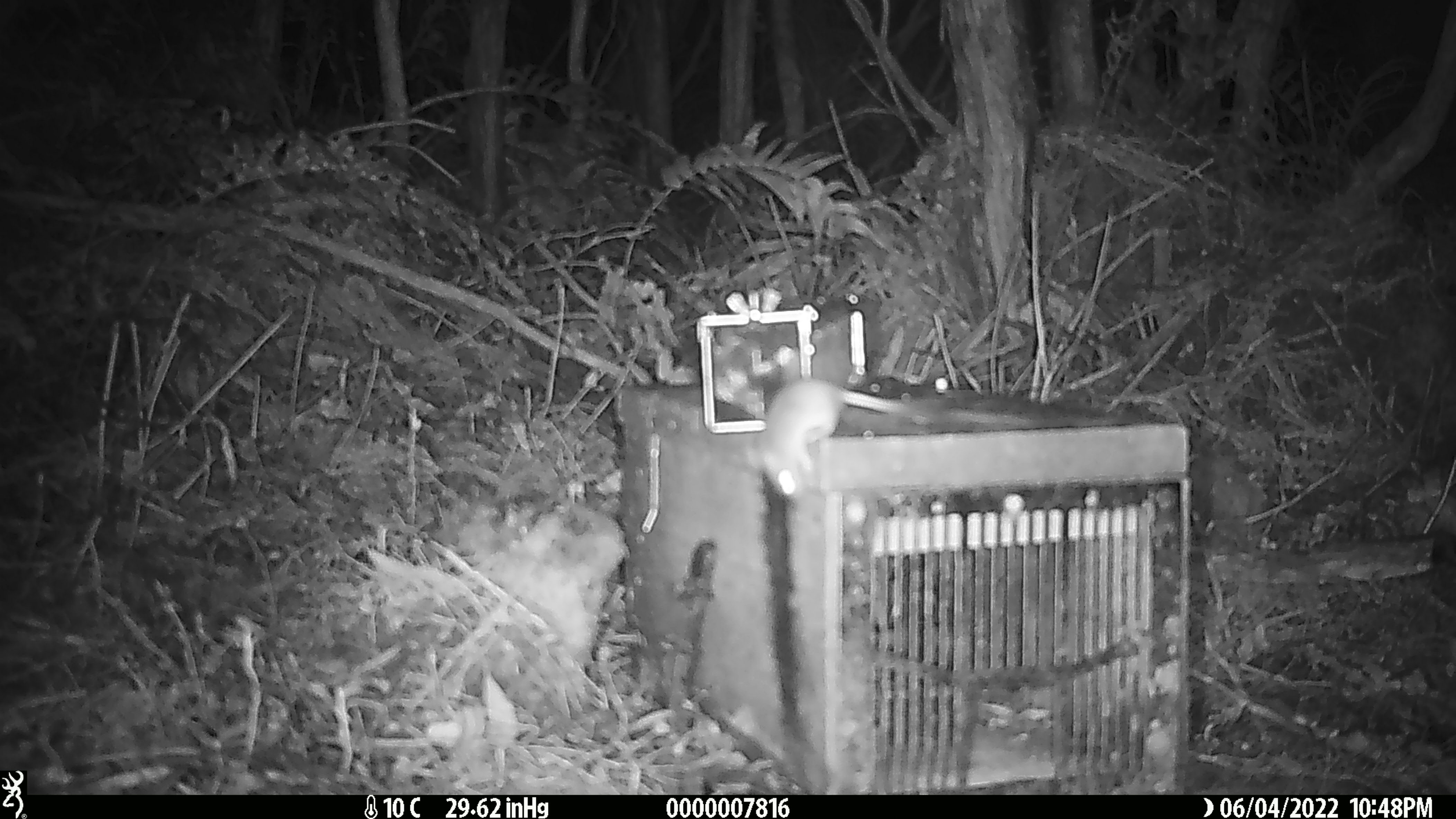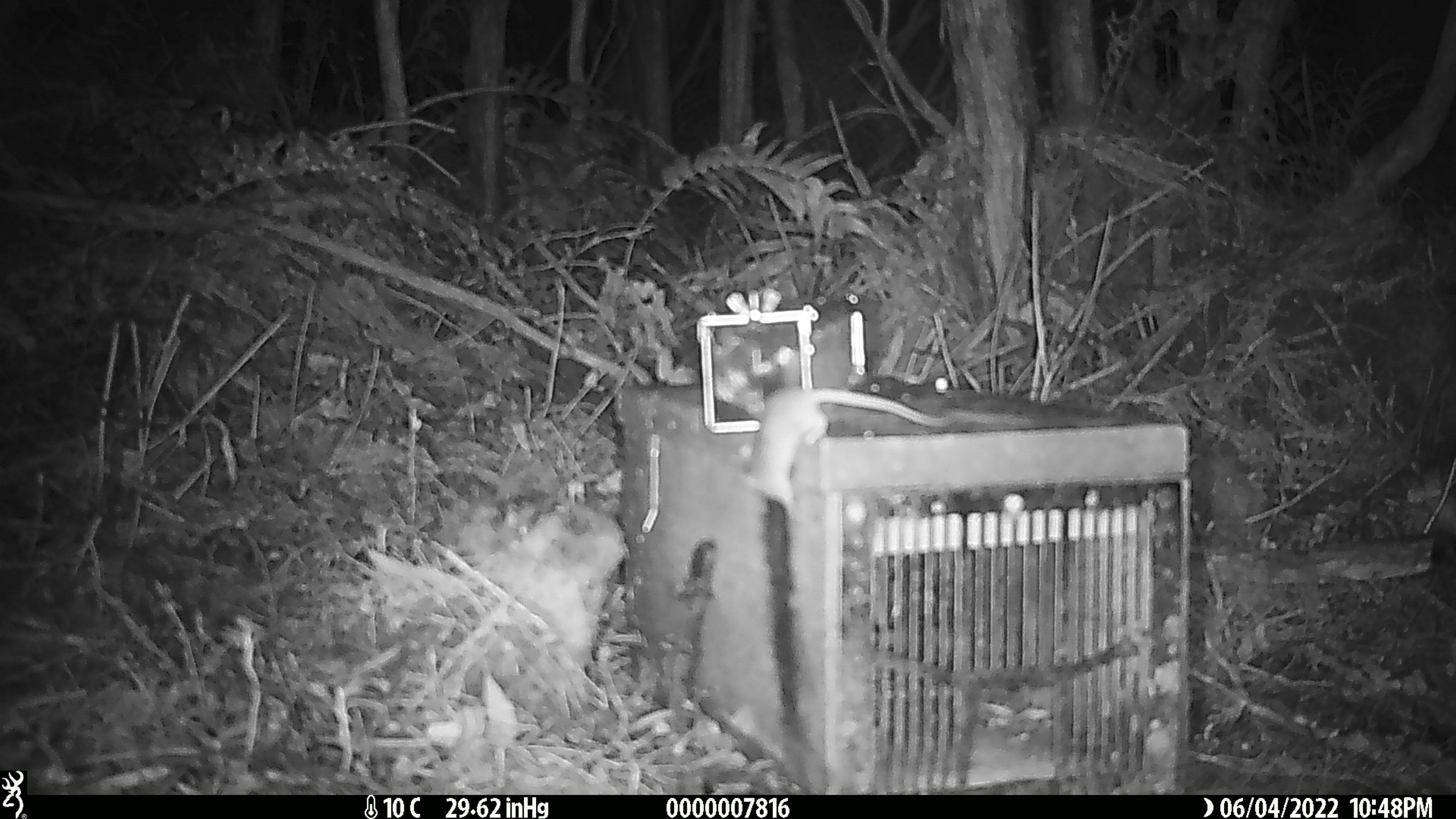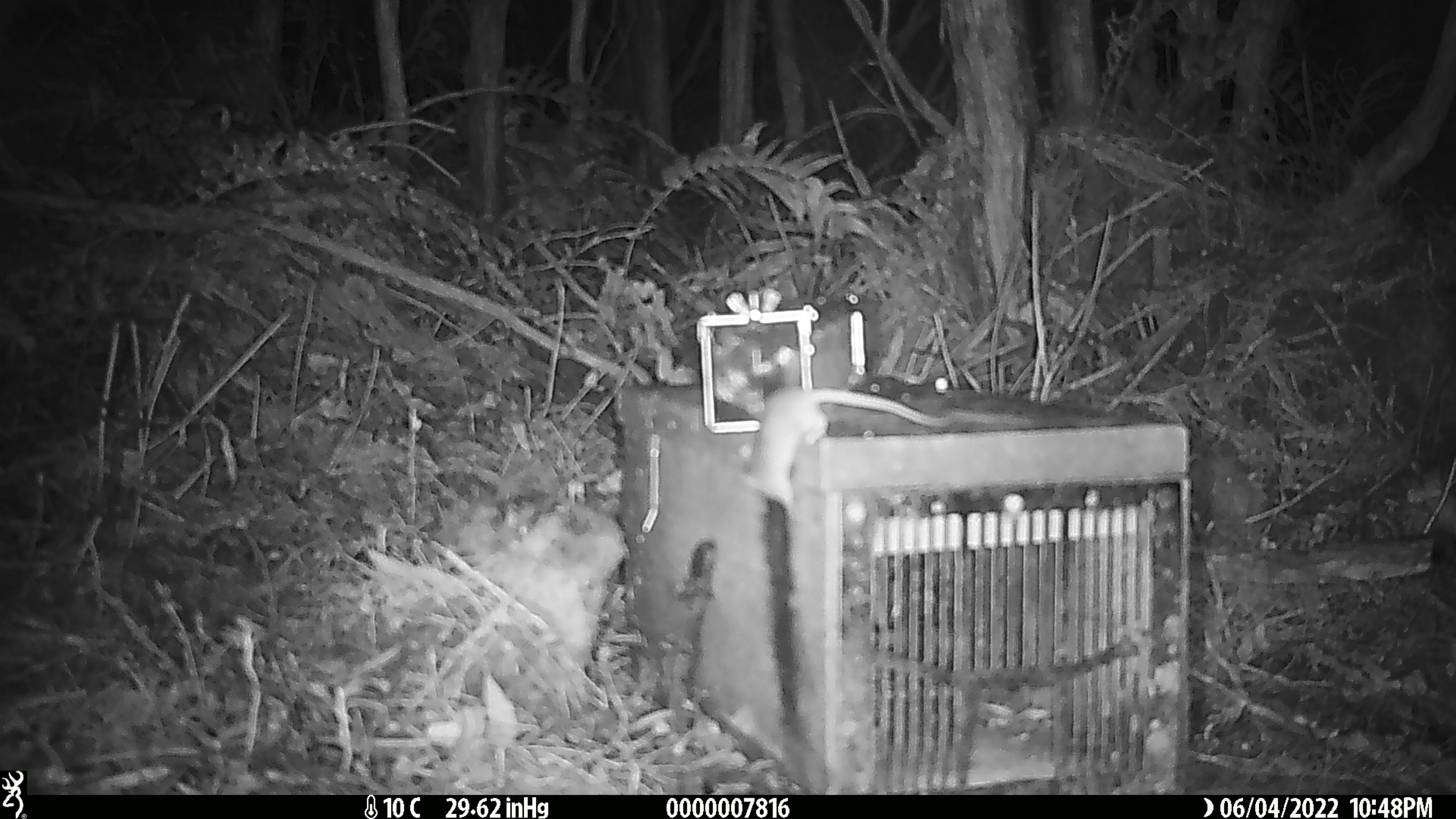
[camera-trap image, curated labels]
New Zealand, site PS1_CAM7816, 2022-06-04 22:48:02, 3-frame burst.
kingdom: Animalia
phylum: Chordata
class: Mammalia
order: Rodentia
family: Muridae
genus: Mus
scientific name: Mus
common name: mouse